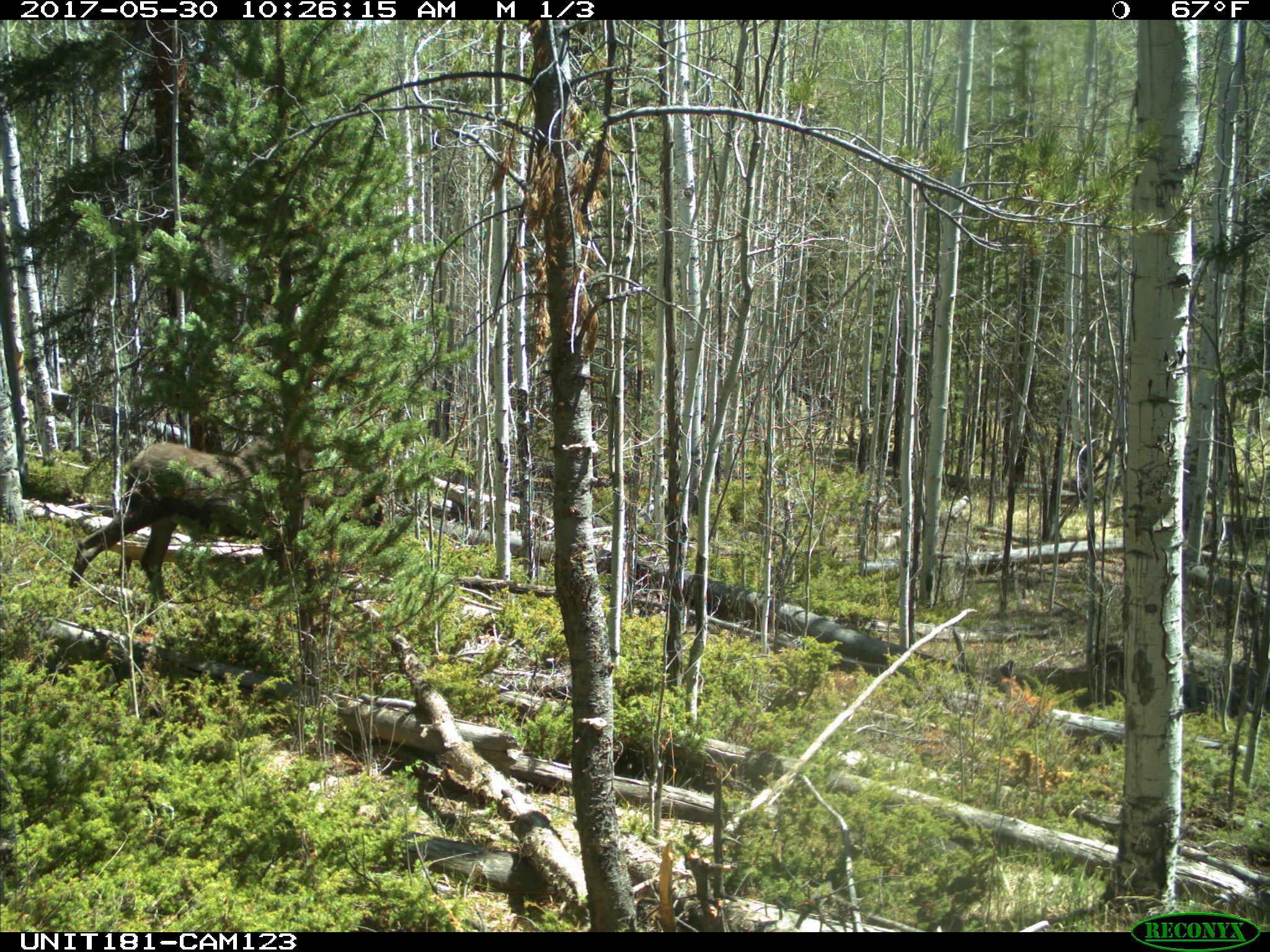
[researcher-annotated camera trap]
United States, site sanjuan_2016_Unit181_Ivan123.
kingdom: Animalia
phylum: Chordata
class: Mammalia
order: Artiodactyla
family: Cervidae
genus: Alces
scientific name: Alces alces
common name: moose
Alces alces (moose).